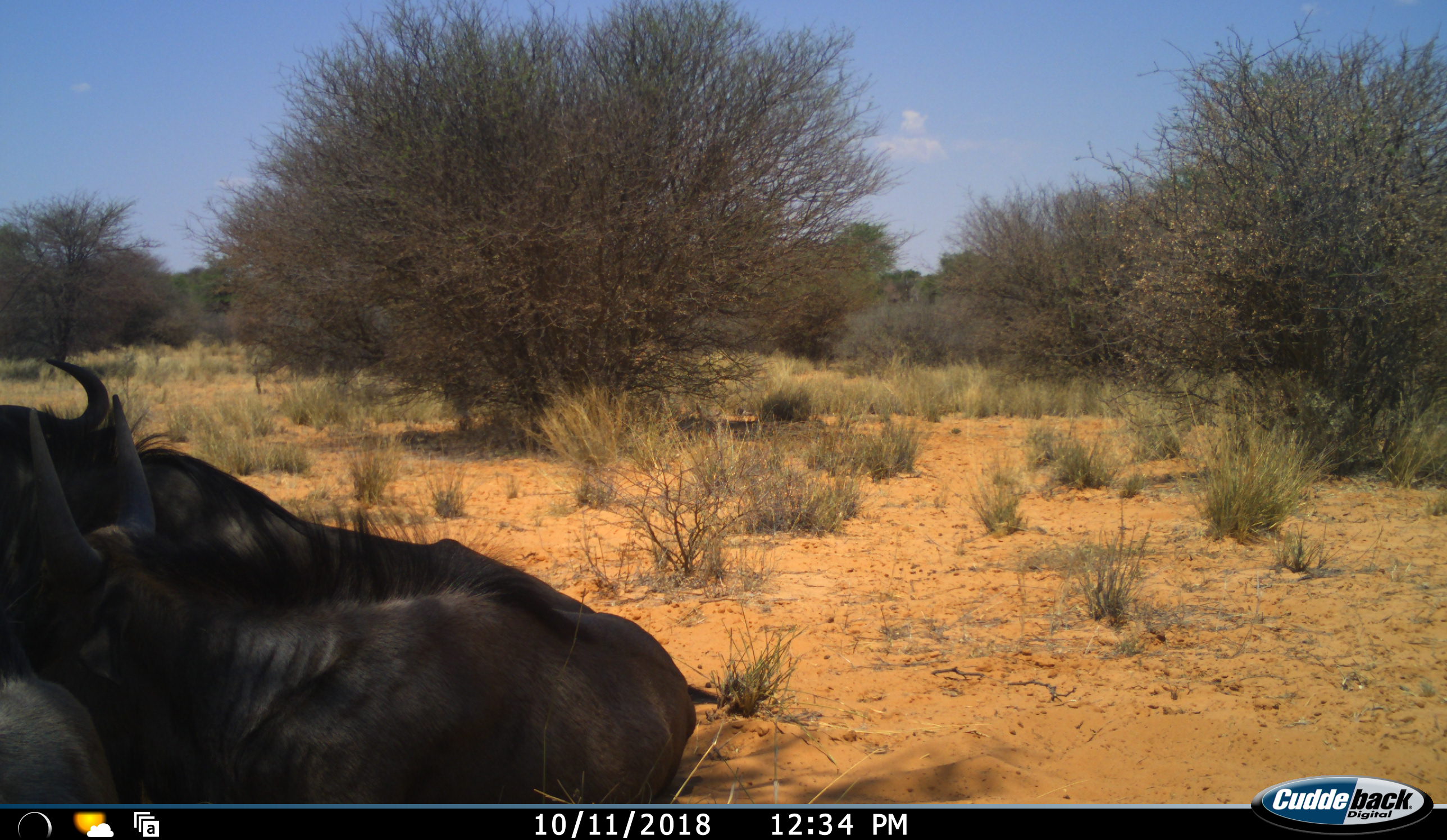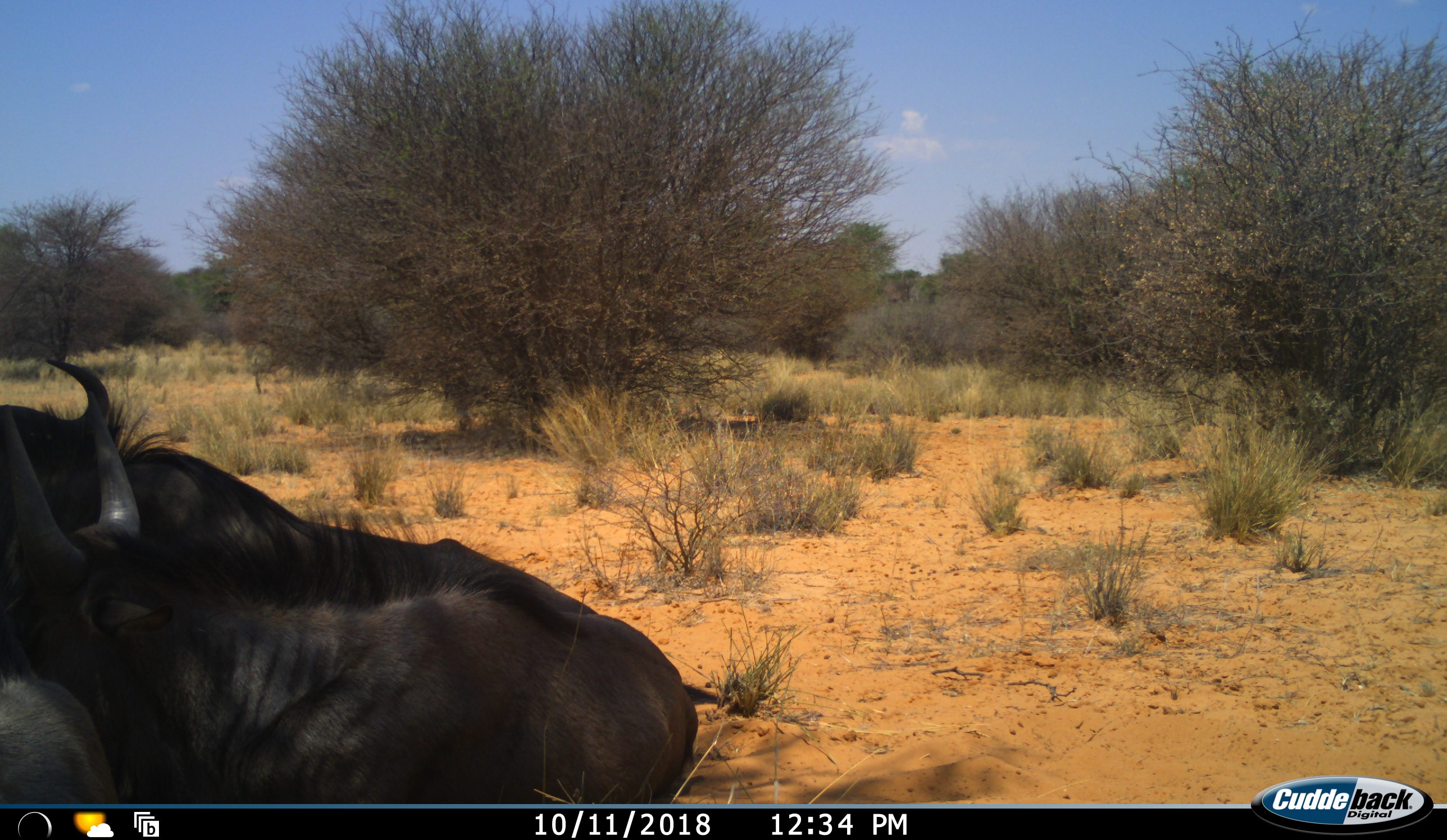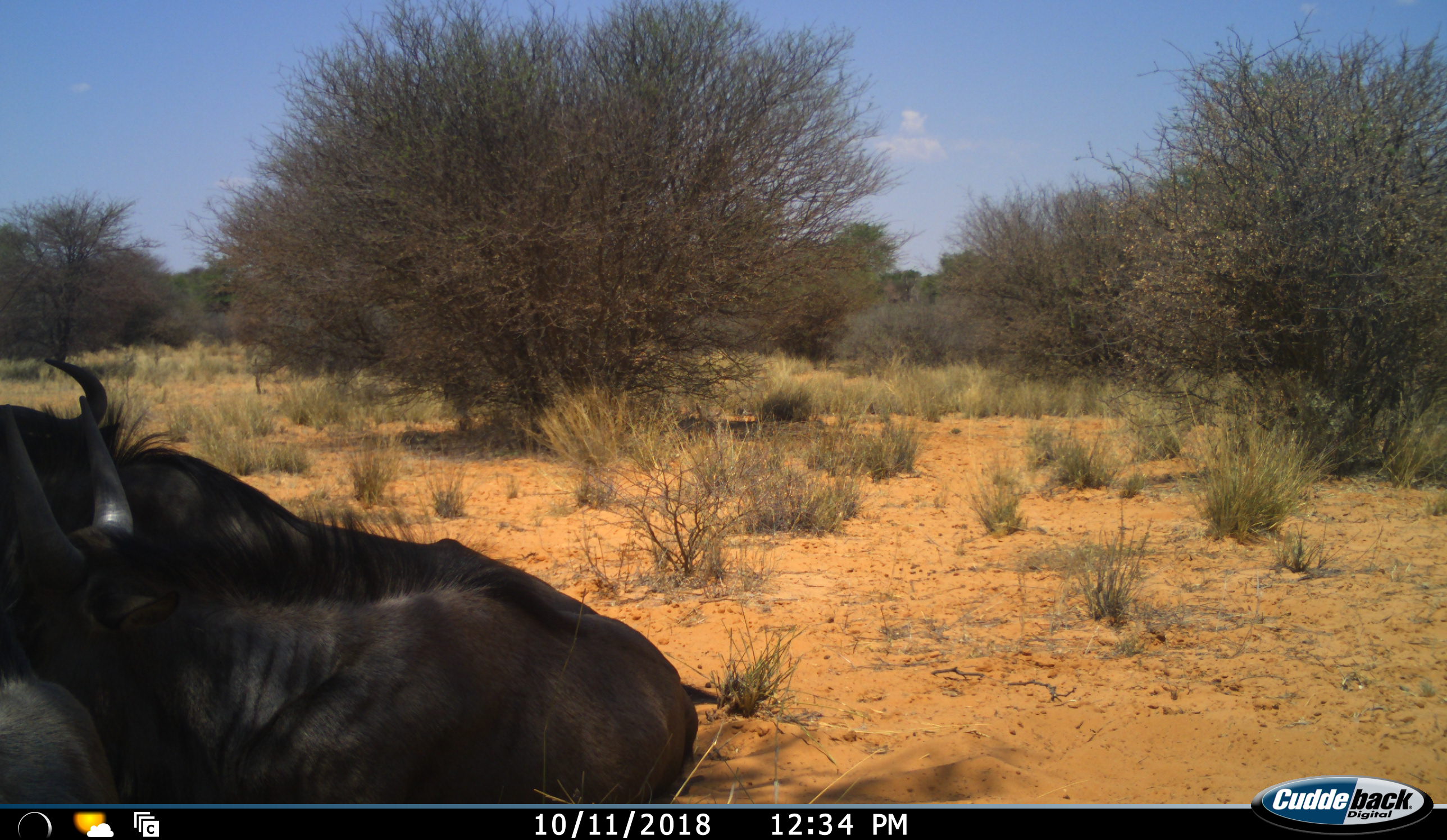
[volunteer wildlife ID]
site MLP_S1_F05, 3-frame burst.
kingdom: Animalia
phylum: Chordata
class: Mammalia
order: Artiodactyla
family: Bovidae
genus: Connochaetes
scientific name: Connochaetes taurinus taurinus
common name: blue wildebeest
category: wildebeestblue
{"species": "wildebeestblue (blue wildebeest) (Connochaetes taurinus taurinus)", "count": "3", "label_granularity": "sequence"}